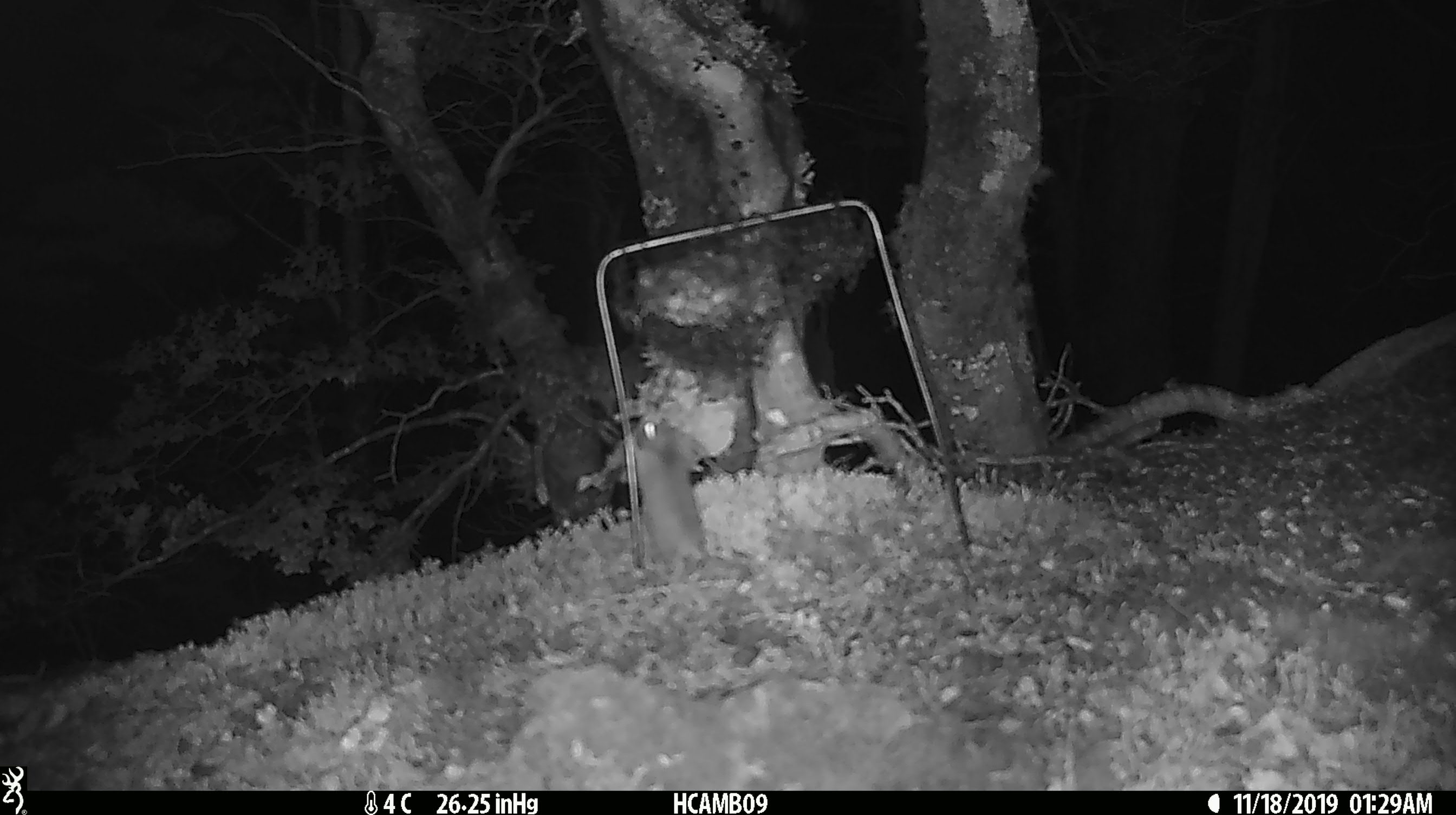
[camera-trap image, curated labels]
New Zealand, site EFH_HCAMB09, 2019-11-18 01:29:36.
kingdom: Animalia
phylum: Chordata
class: Mammalia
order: Rodentia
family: Muridae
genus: Mus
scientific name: Mus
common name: mouse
Mouse (Mus).